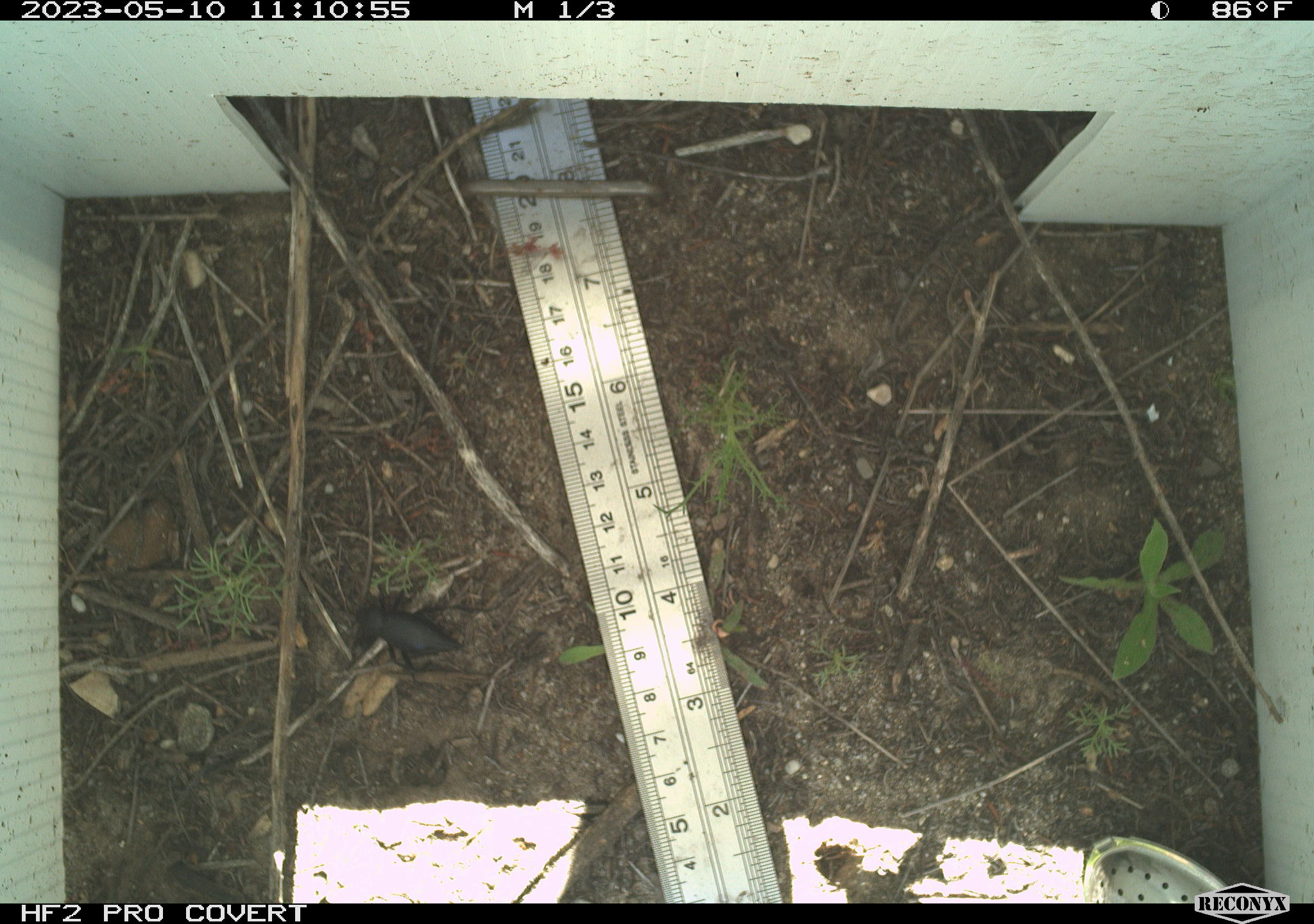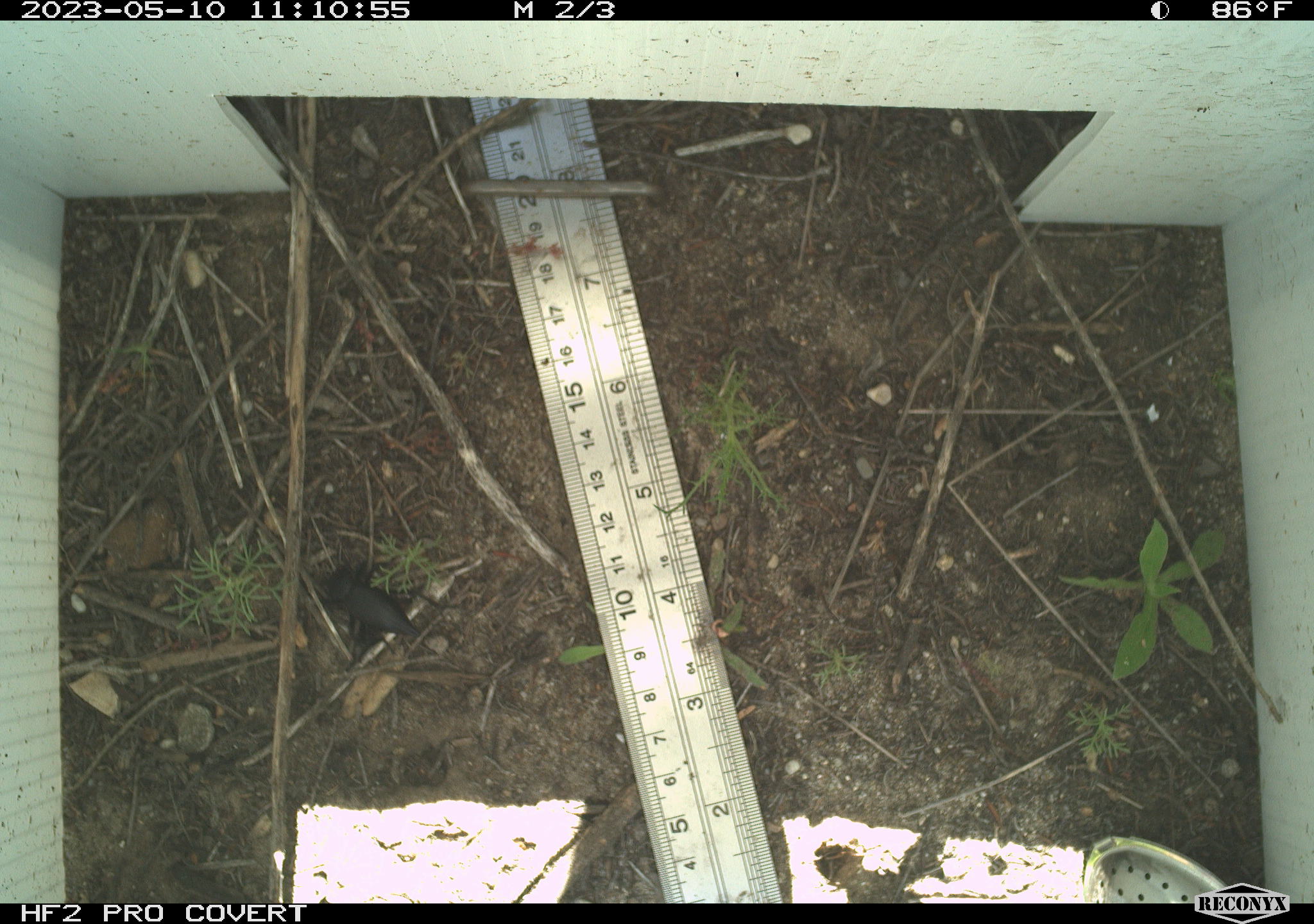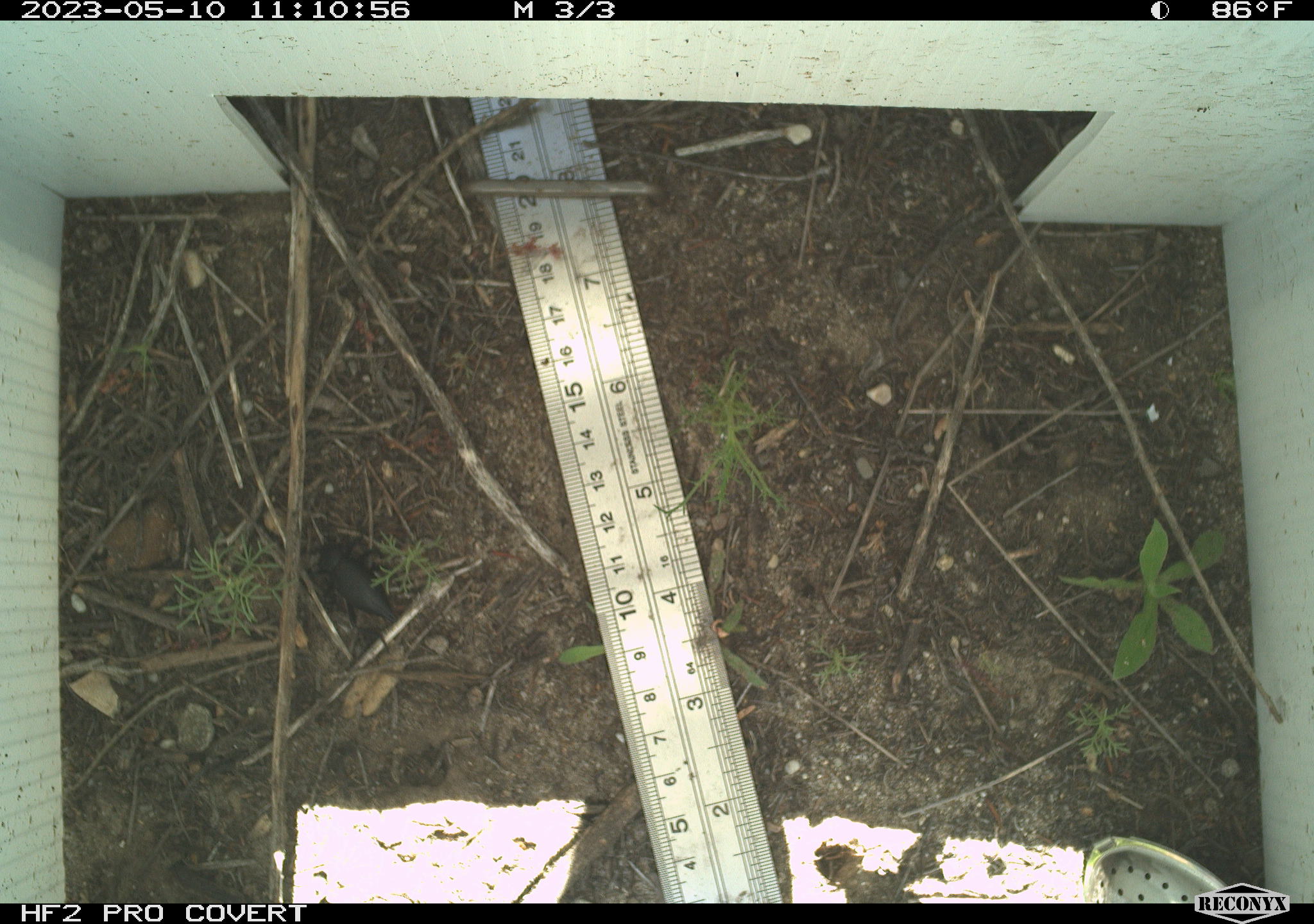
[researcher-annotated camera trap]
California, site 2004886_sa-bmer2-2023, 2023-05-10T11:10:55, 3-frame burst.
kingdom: Animalia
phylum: Arthropoda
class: Insecta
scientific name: Insecta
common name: insect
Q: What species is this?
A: Insect (Insecta).